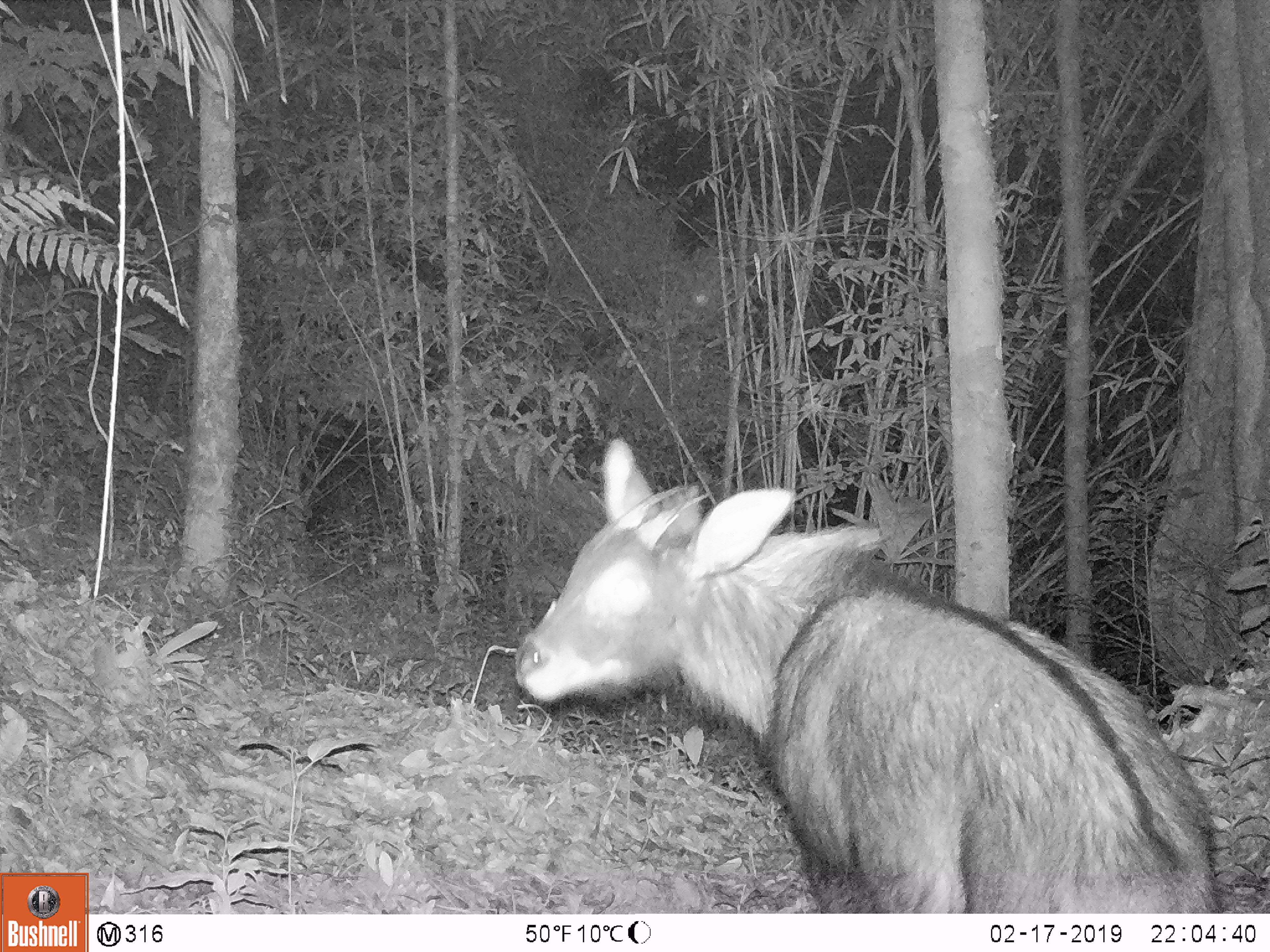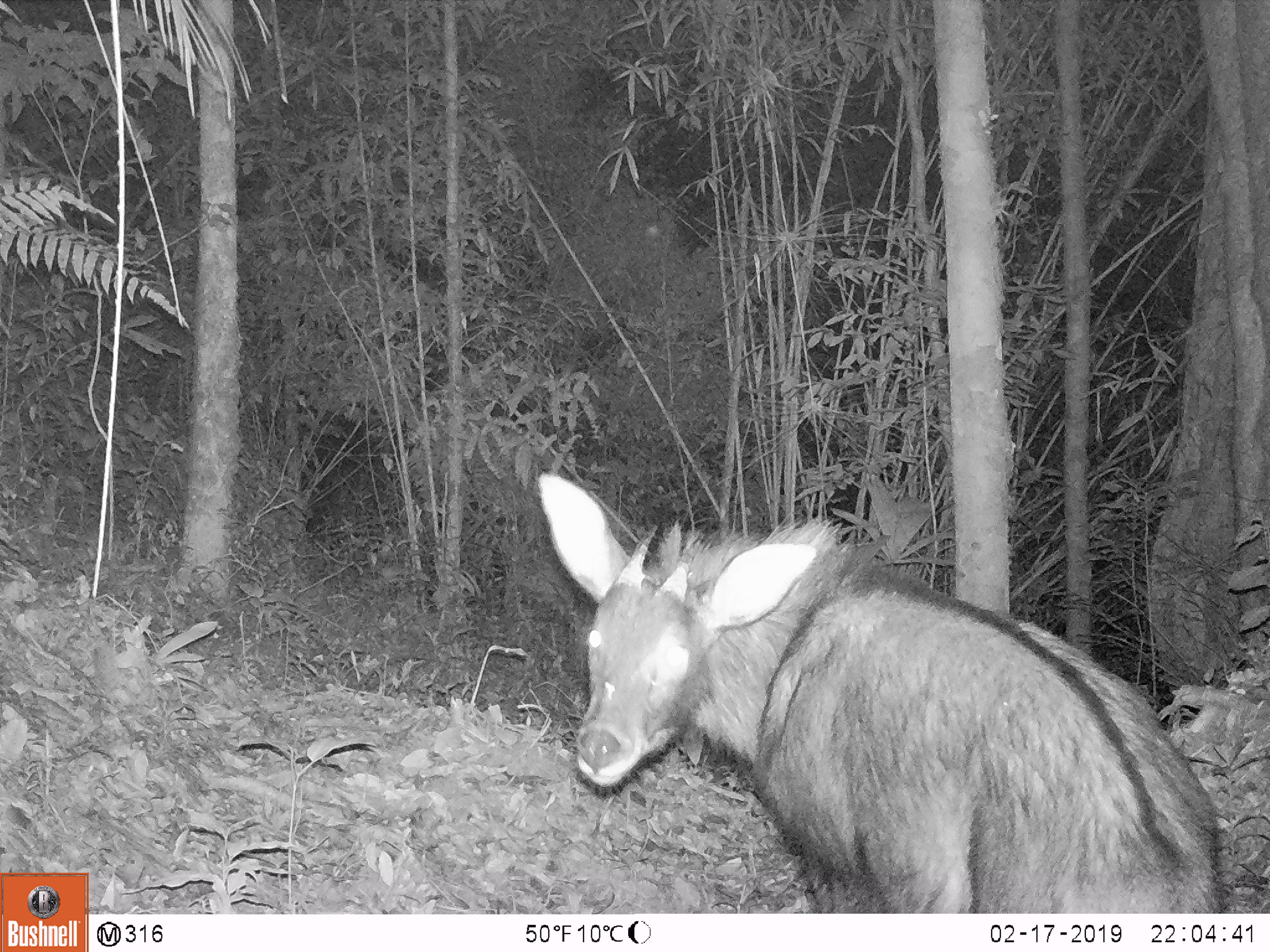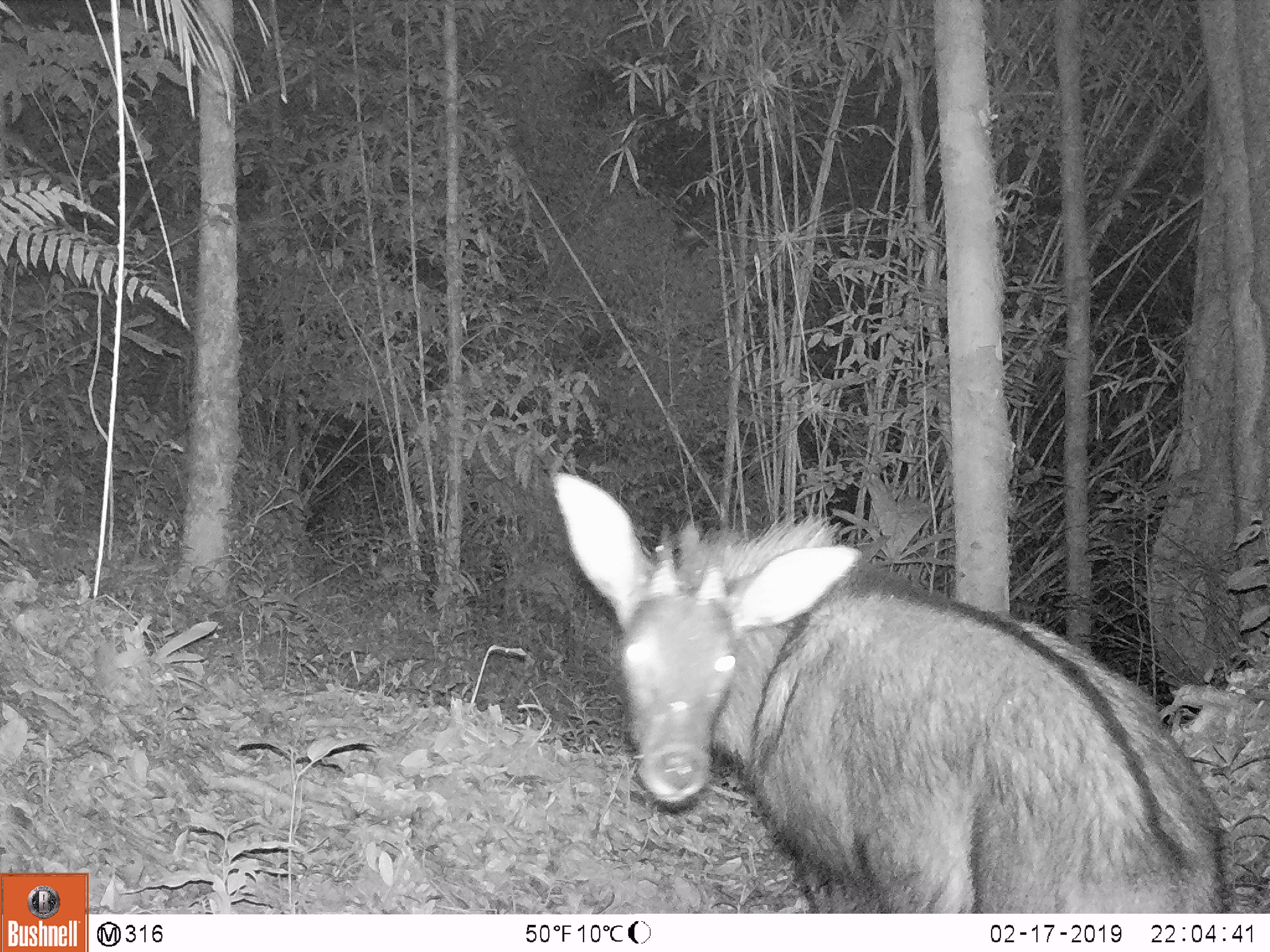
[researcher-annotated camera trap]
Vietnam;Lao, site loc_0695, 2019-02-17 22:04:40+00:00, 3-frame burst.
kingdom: Animalia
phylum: Chordata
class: Mammalia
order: Artiodactyla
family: Bovidae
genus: Capricornis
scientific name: Capricornis sumatraensis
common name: chinese serow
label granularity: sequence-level